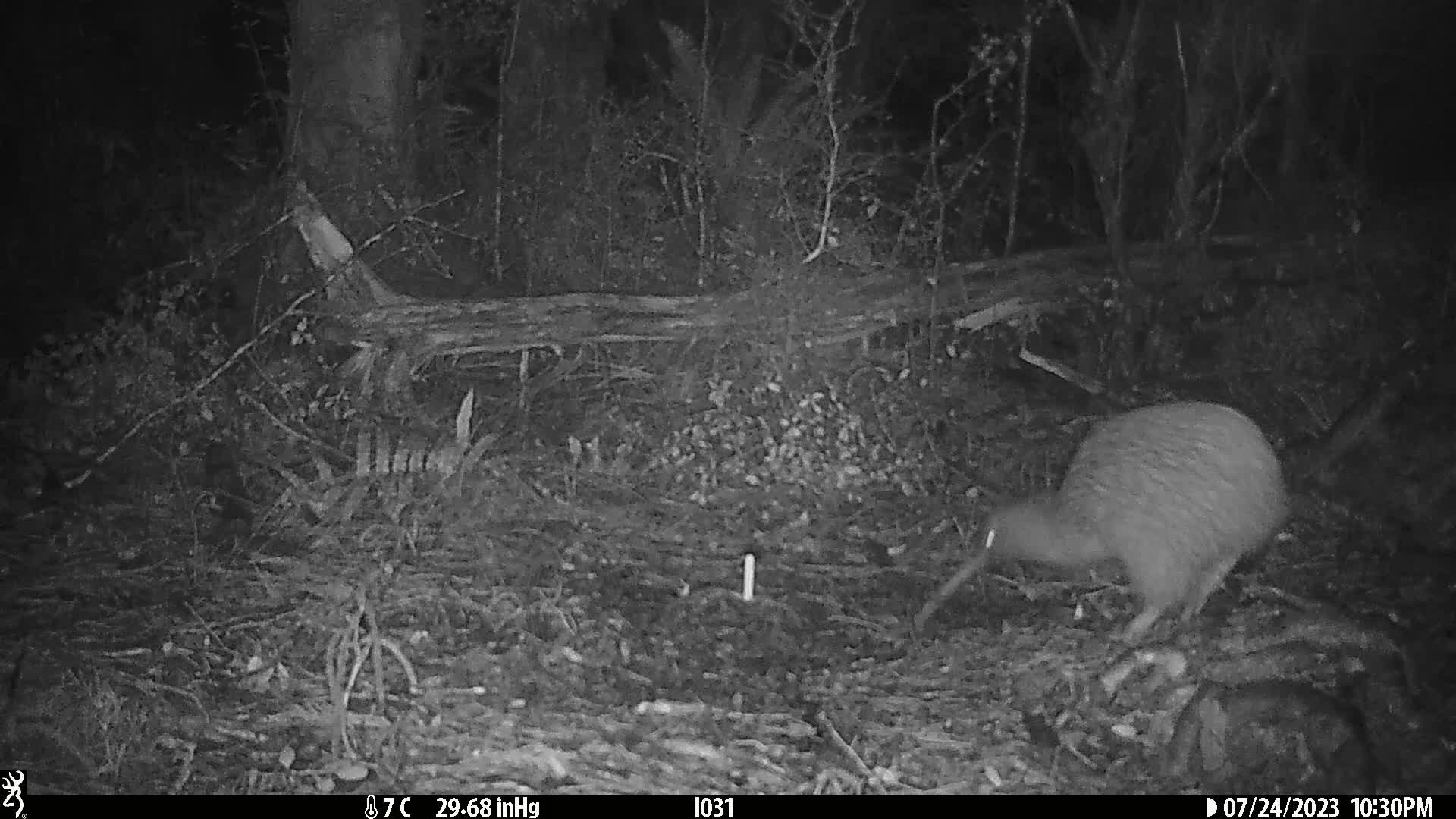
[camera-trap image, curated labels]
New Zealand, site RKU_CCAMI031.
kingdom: Animalia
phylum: Chordata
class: Aves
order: Apterygiformes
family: Apterygidae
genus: Apteryx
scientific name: Apteryx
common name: kiwi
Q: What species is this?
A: Kiwi (Apteryx).